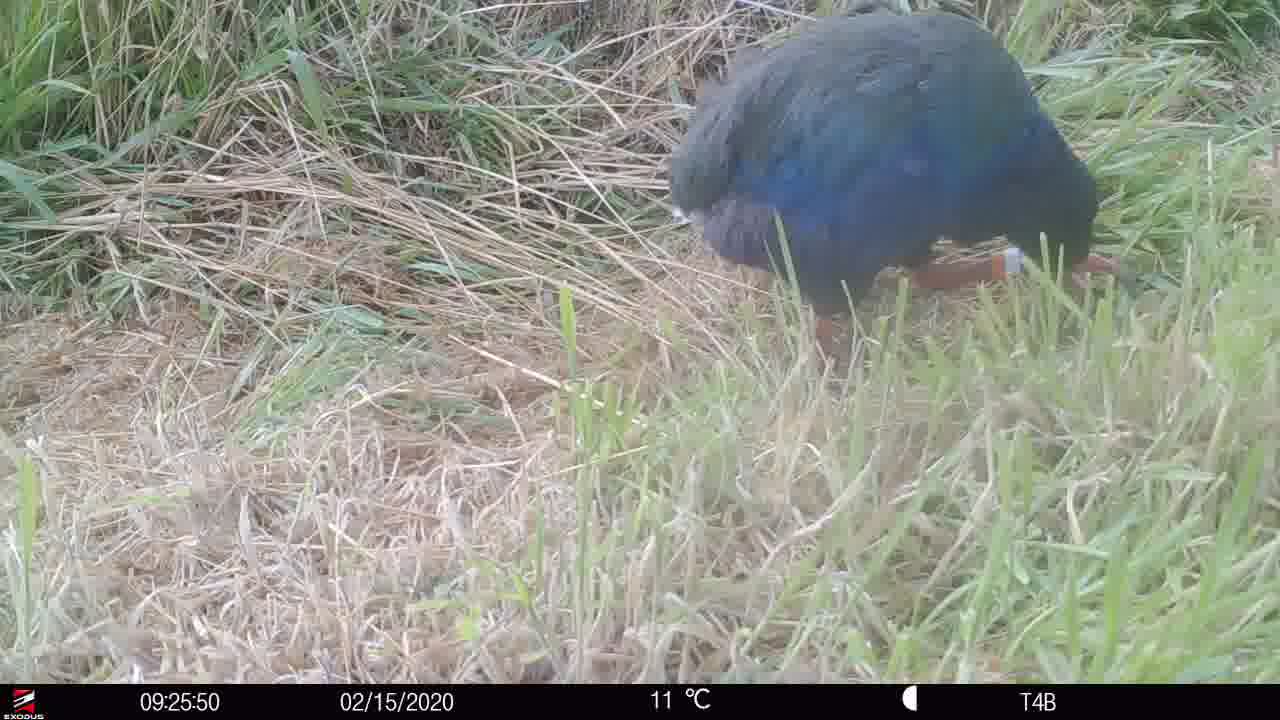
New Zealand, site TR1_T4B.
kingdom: Animalia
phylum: Chordata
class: Aves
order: Gruiformes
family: Rallidae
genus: Porphyrio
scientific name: Porphyrio mantelli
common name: takahe